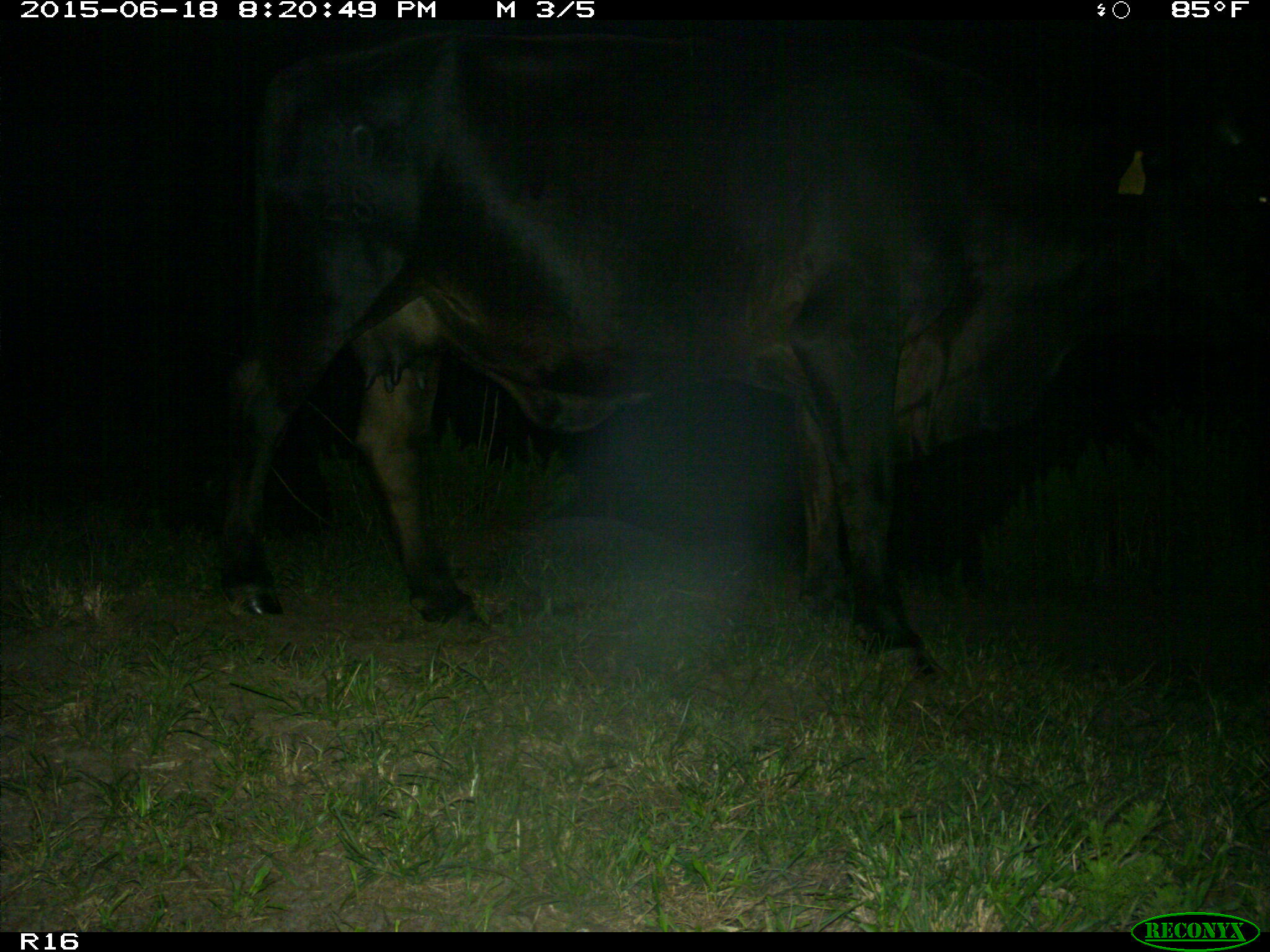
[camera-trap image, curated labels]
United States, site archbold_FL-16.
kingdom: Animalia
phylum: Chordata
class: Mammalia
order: Artiodactyla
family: Bovidae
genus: Bos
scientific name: Bos taurus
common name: domestic cow